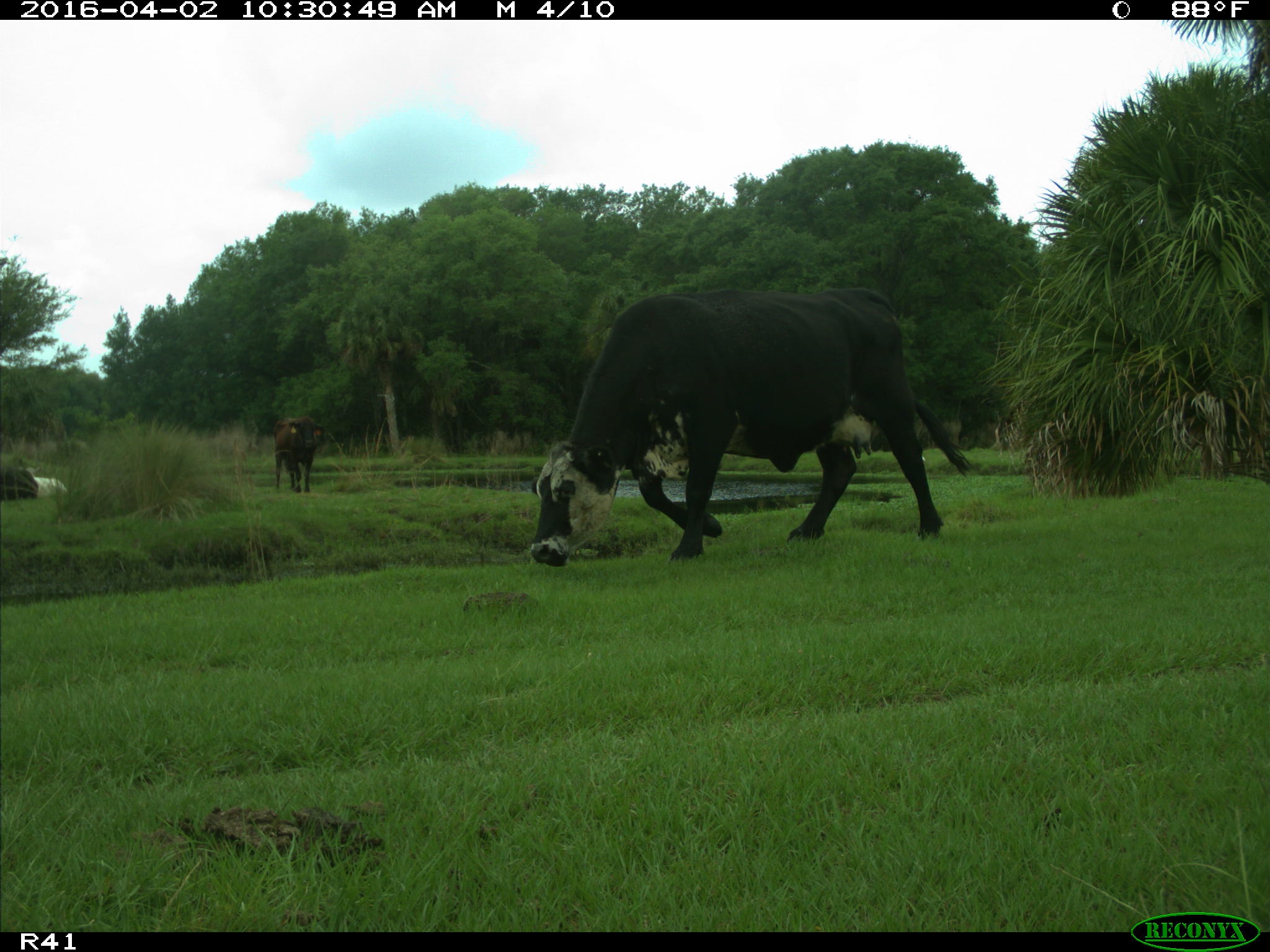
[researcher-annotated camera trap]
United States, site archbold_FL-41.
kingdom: Animalia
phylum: Chordata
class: Mammalia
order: Artiodactyla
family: Bovidae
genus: Bos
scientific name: Bos taurus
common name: domestic cow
Bos taurus (domestic cow).